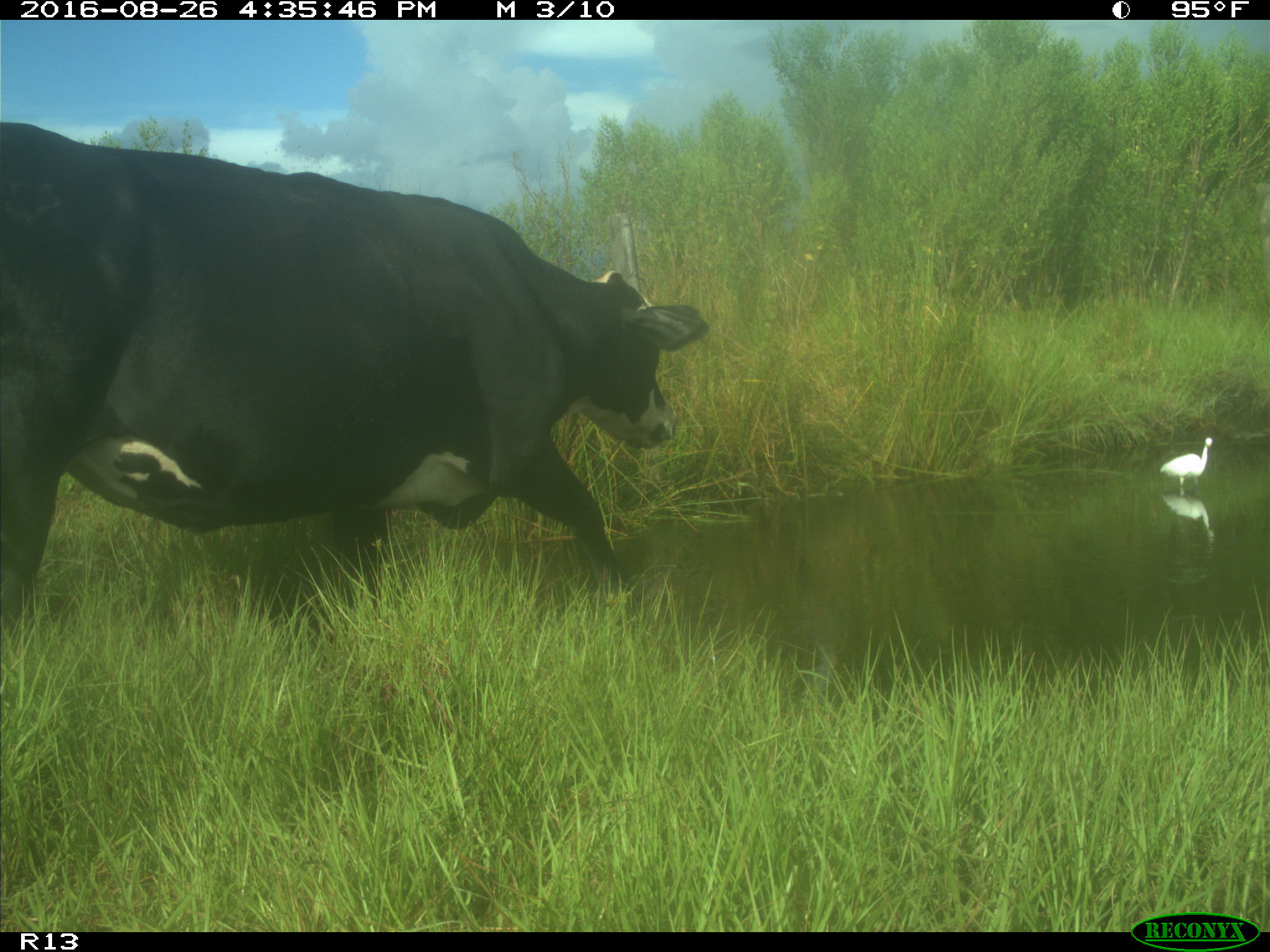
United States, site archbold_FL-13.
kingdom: Animalia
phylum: Chordata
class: Mammalia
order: Artiodactyla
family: Bovidae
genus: Bos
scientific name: Bos taurus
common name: domestic cow